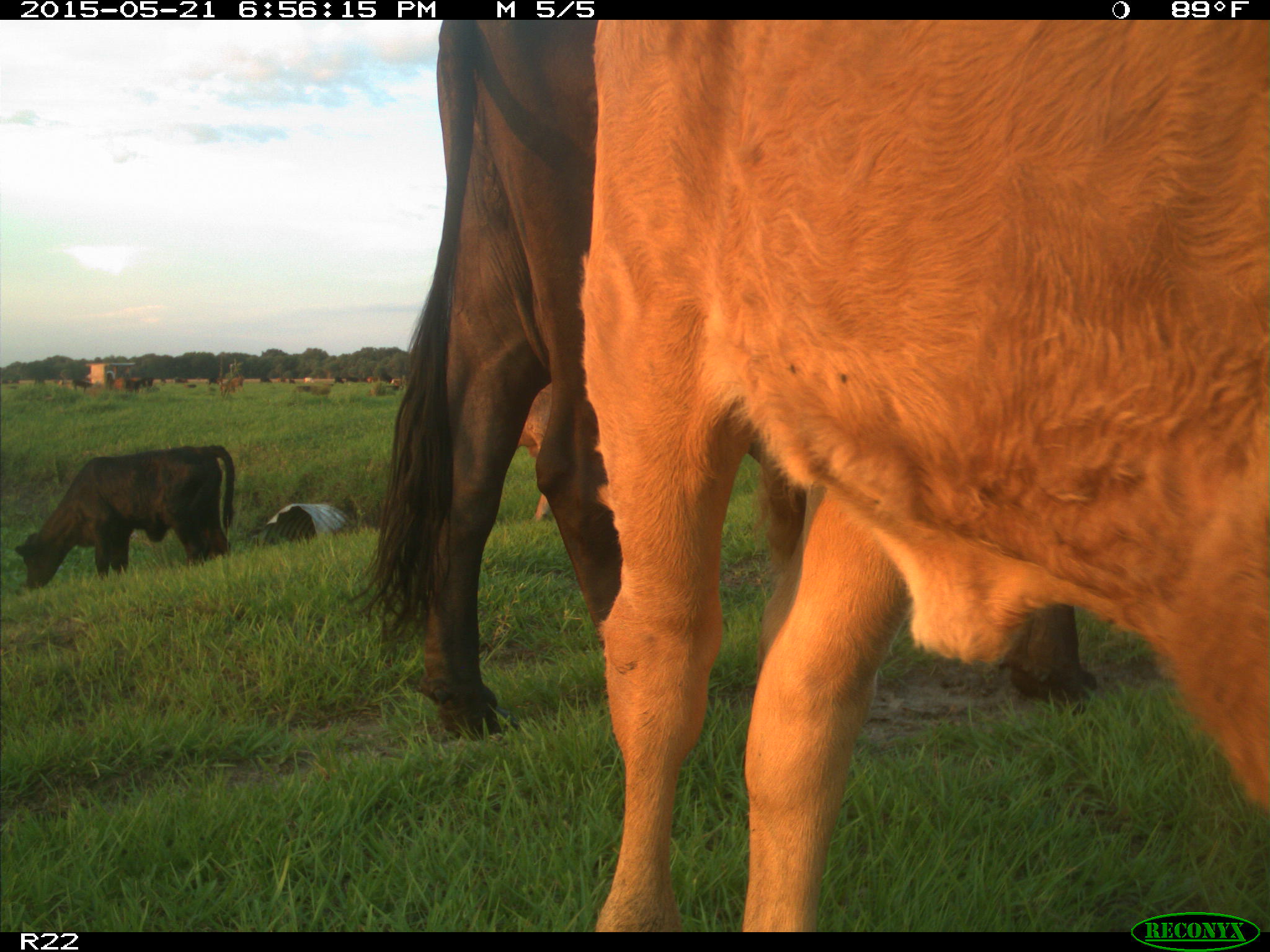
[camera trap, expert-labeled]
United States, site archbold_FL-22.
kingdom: Animalia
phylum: Chordata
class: Mammalia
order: Artiodactyla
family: Bovidae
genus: Bos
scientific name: Bos taurus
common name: domestic cow